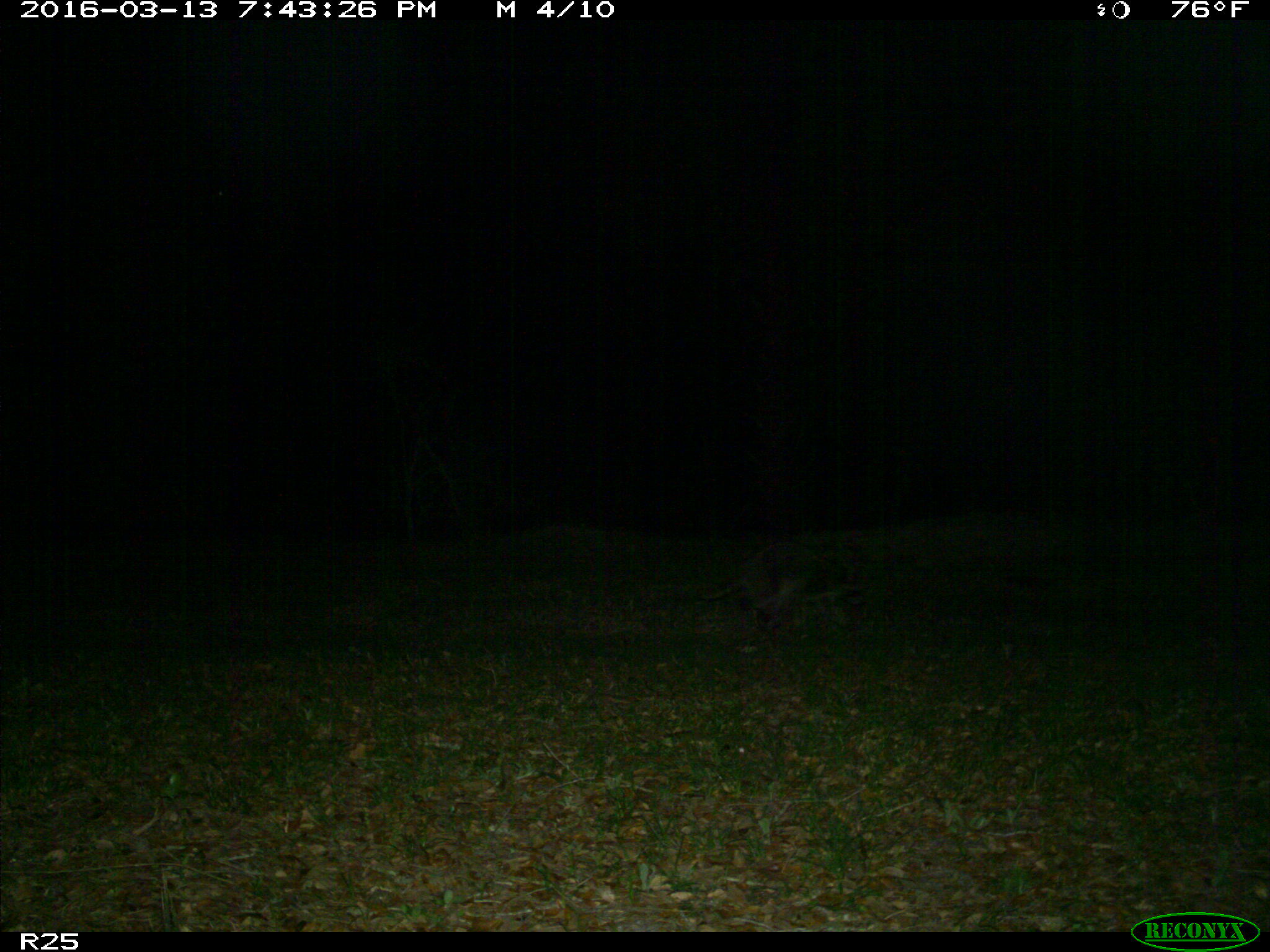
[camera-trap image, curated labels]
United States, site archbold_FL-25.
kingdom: Animalia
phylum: Chordata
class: Mammalia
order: Carnivora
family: Procyonidae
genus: Procyon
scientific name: Procyon lotor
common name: common raccoon